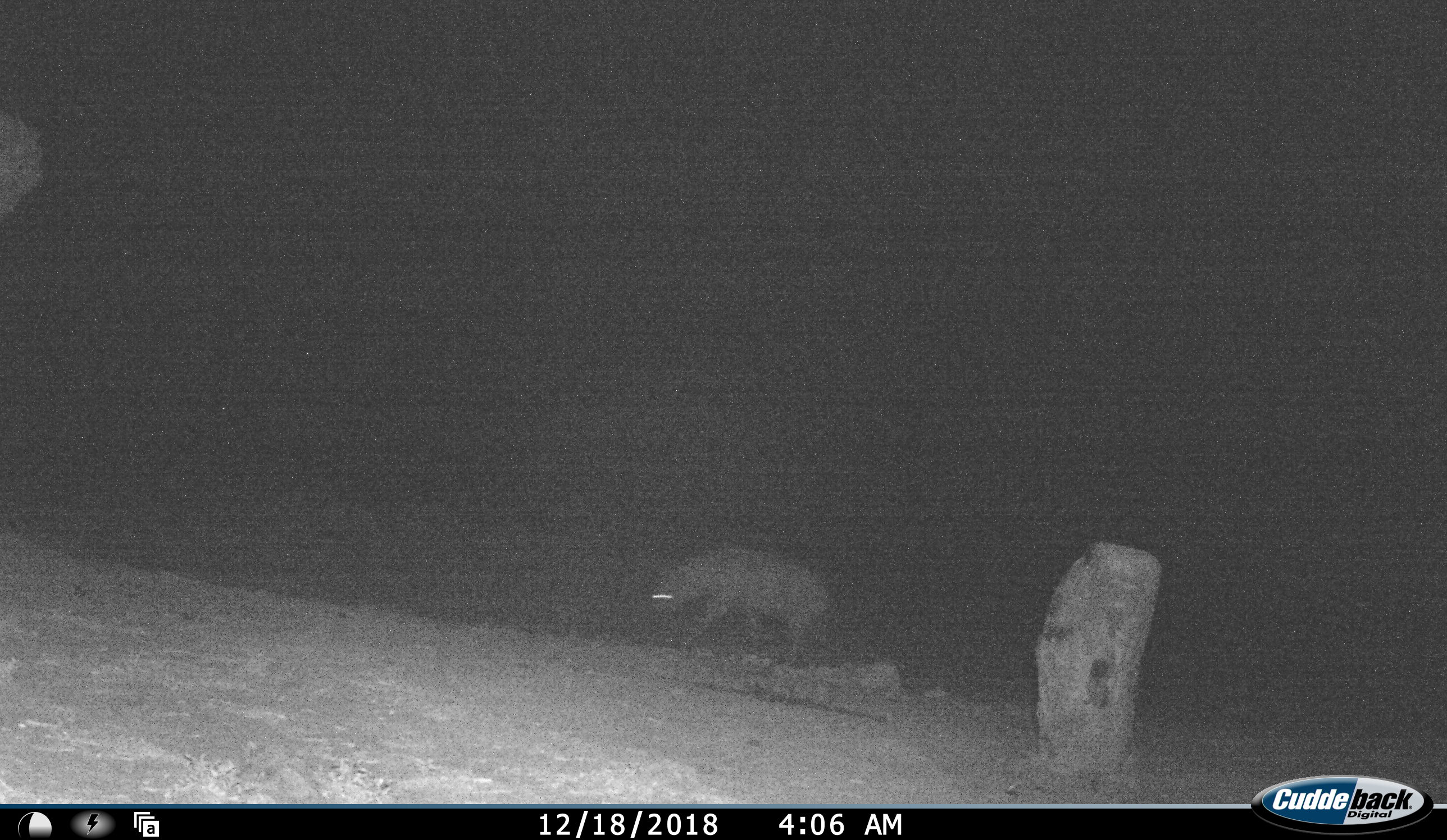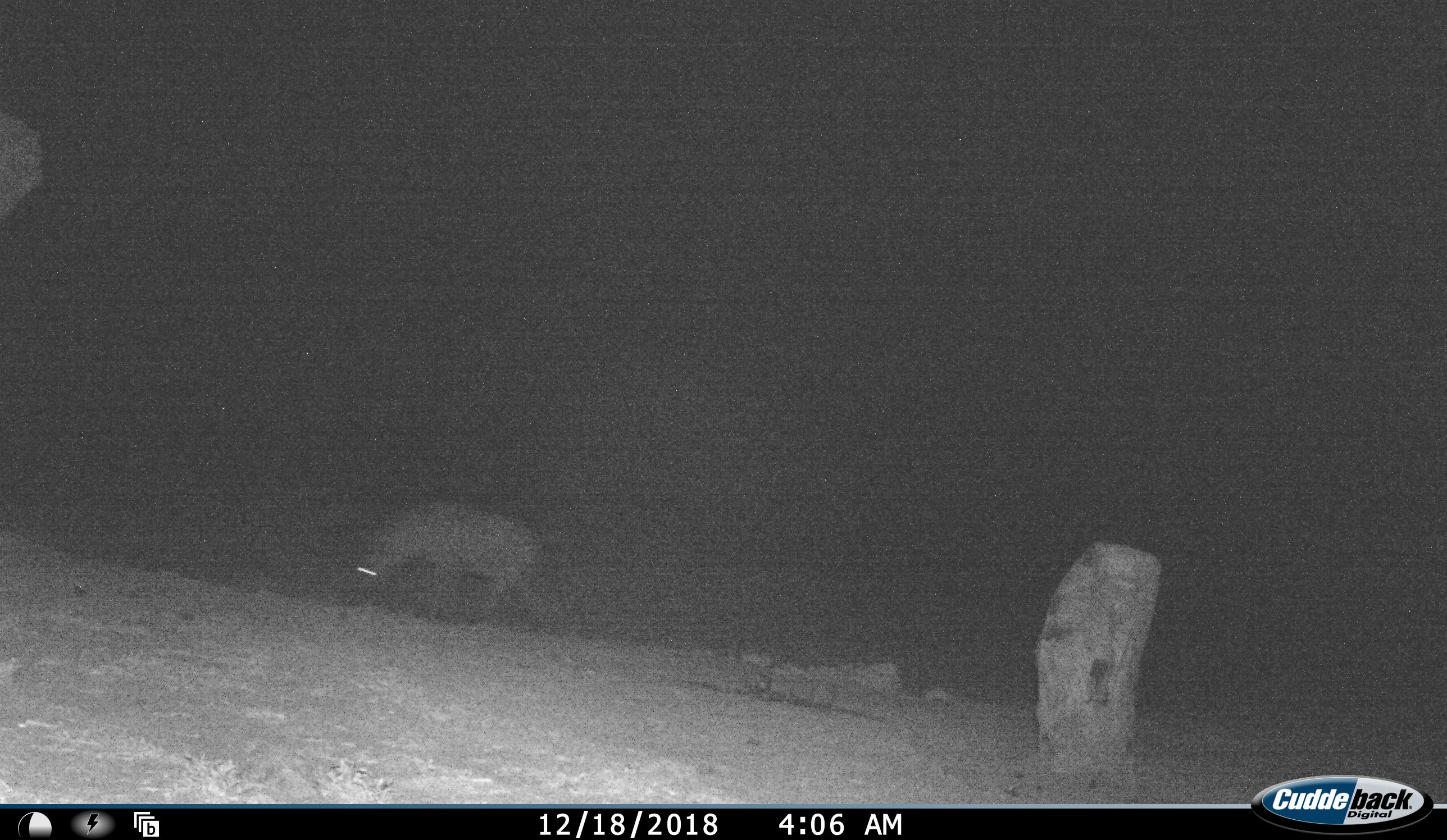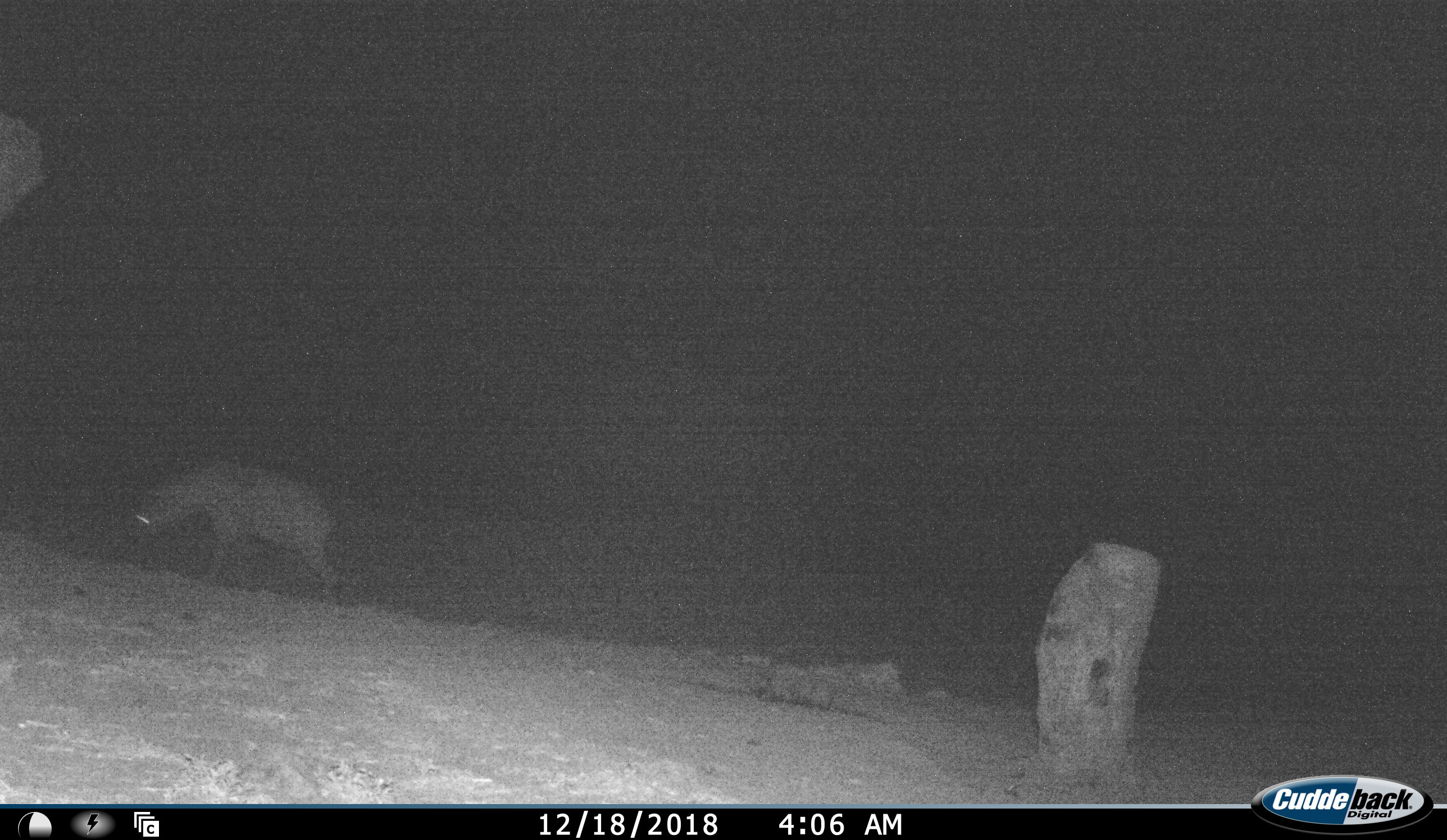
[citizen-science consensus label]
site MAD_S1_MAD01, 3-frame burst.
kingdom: Animalia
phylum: Chordata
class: Mammalia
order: Carnivora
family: Hyaenidae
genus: Crocuta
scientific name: Crocuta crocuta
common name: spotted hyena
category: hyenaspotted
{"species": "hyenaspotted (spotted hyena) (Crocuta crocuta)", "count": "1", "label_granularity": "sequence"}